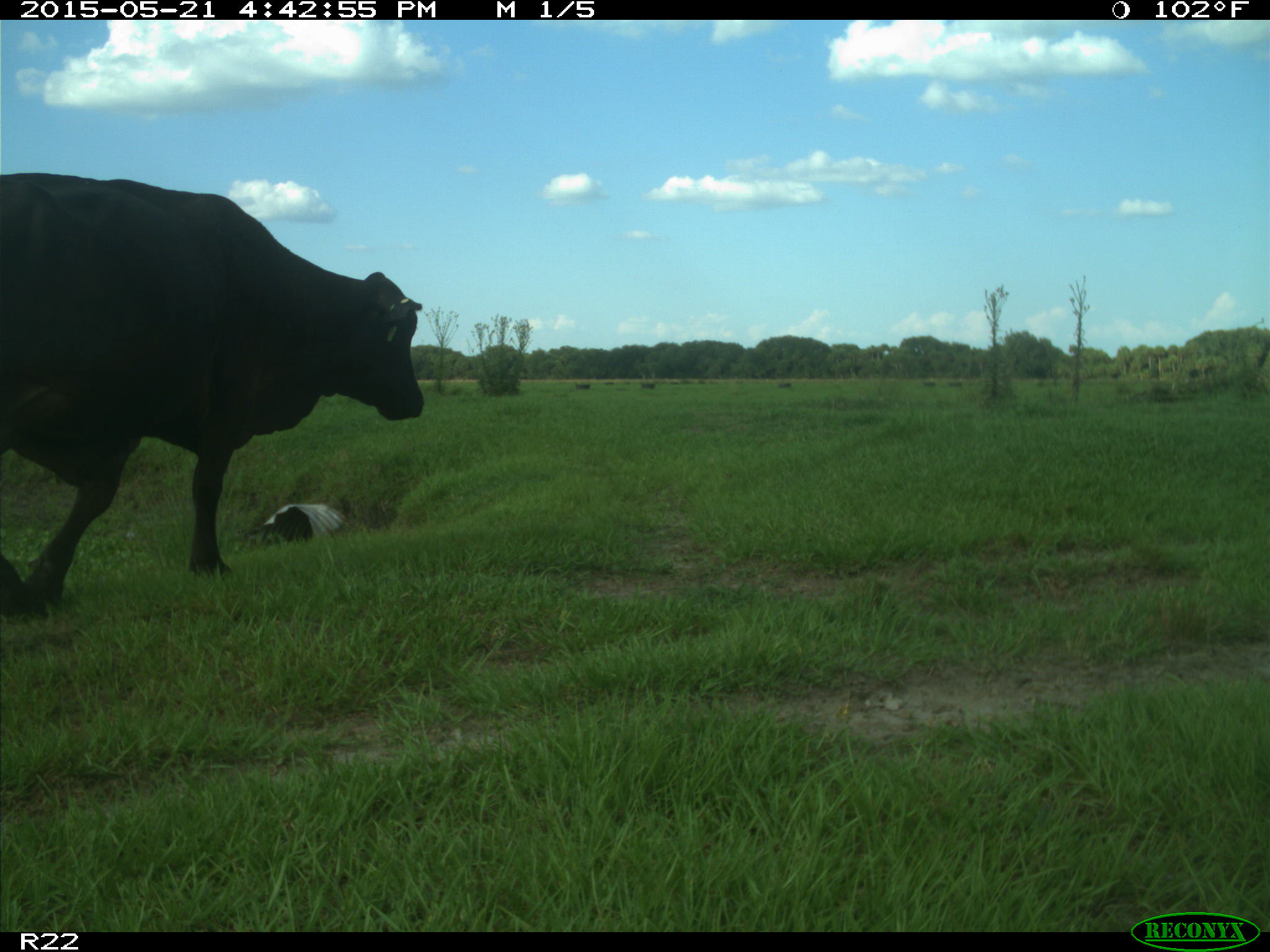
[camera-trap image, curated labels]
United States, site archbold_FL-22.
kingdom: Animalia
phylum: Chordata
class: Mammalia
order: Artiodactyla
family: Bovidae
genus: Bos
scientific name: Bos taurus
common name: domestic cow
Bos taurus (domestic cow).